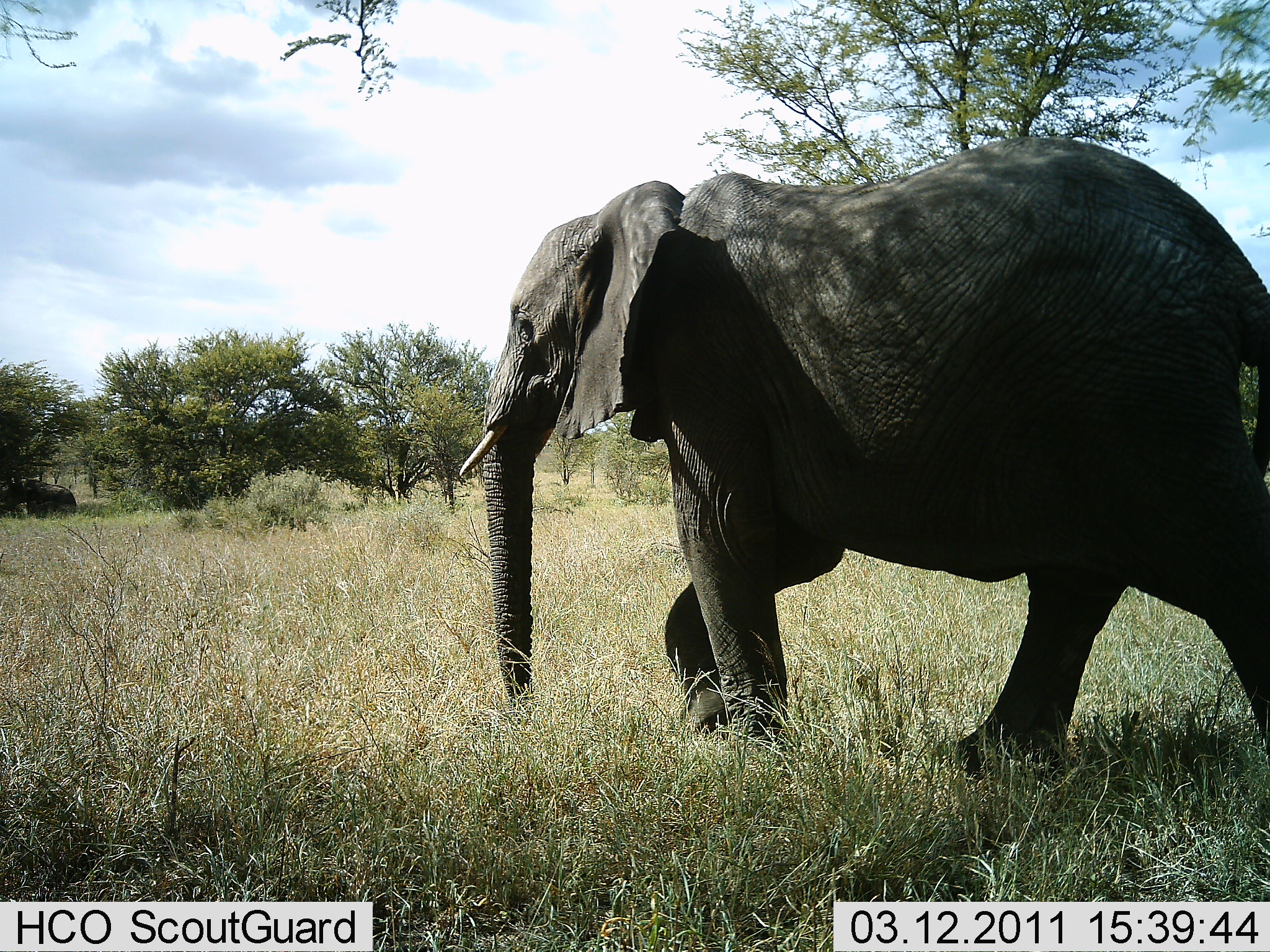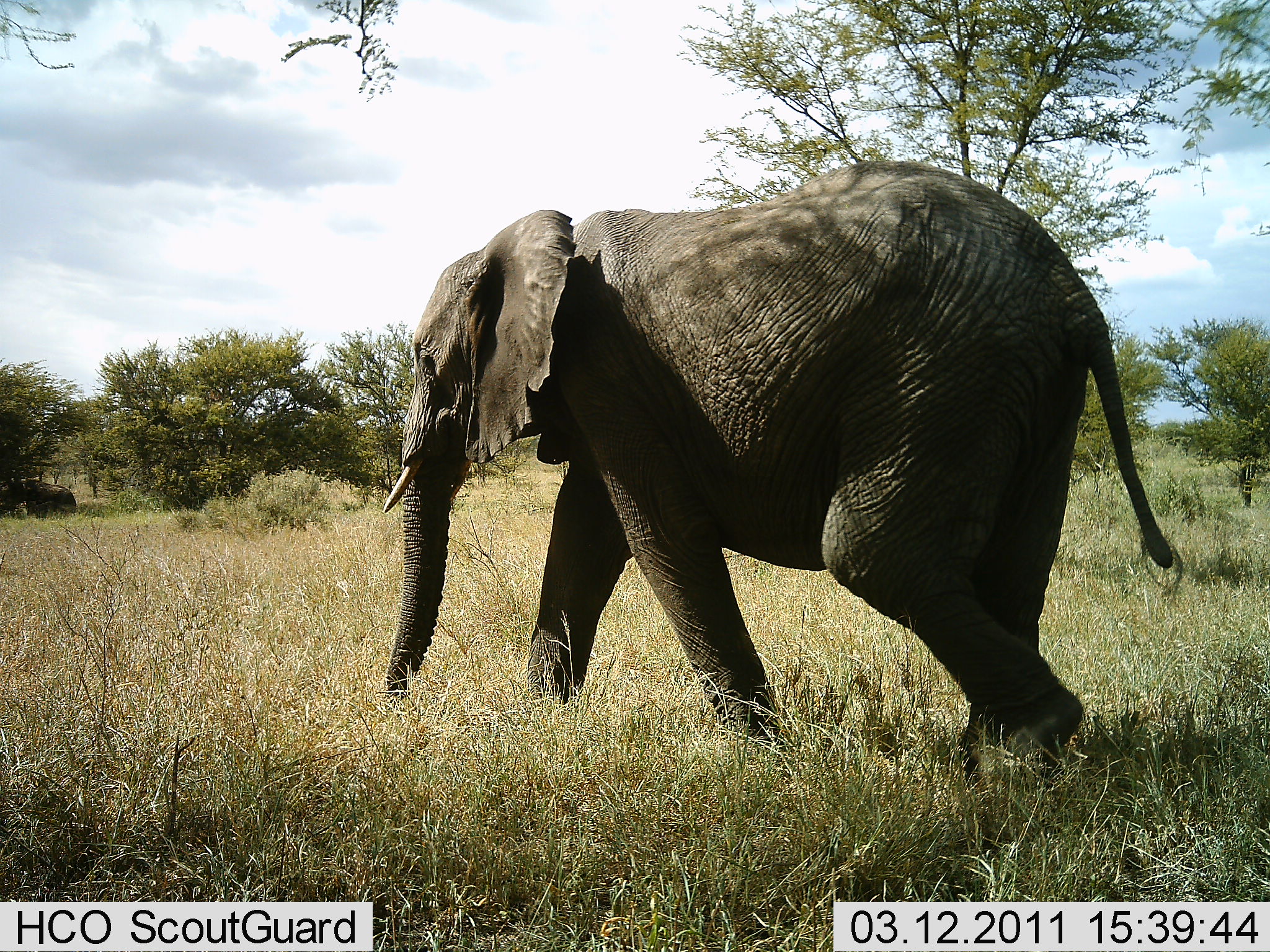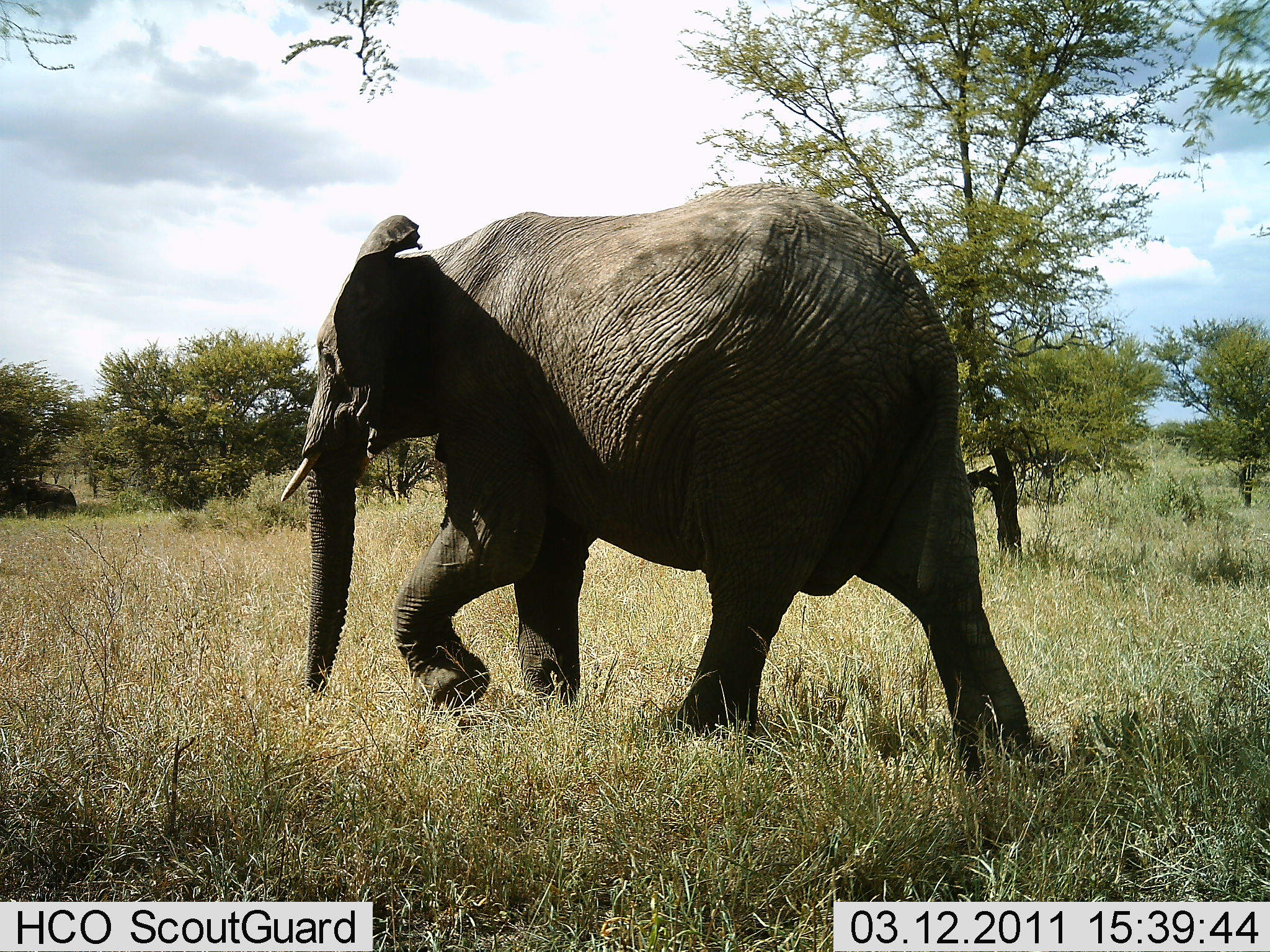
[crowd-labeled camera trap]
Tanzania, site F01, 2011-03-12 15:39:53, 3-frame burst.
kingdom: Animalia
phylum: Chordata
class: Mammalia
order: Proboscidea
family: Elephantidae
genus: Loxodonta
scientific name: Loxodonta africana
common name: african bush elephant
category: elephant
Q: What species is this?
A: Elephant (african bush elephant) (Loxodonta africana).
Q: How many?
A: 1.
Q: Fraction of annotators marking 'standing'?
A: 10%.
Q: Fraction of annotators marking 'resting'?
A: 0%.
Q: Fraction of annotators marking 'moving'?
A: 100%.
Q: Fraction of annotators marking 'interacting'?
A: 0%.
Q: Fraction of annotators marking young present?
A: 0%.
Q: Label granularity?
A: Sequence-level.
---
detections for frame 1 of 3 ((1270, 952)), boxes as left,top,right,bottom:
animal: 459,138,1270,821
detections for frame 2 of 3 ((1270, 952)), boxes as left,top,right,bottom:
animal: 381,161,1182,788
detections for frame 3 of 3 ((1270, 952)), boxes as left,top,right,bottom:
animal: 275,183,1051,781